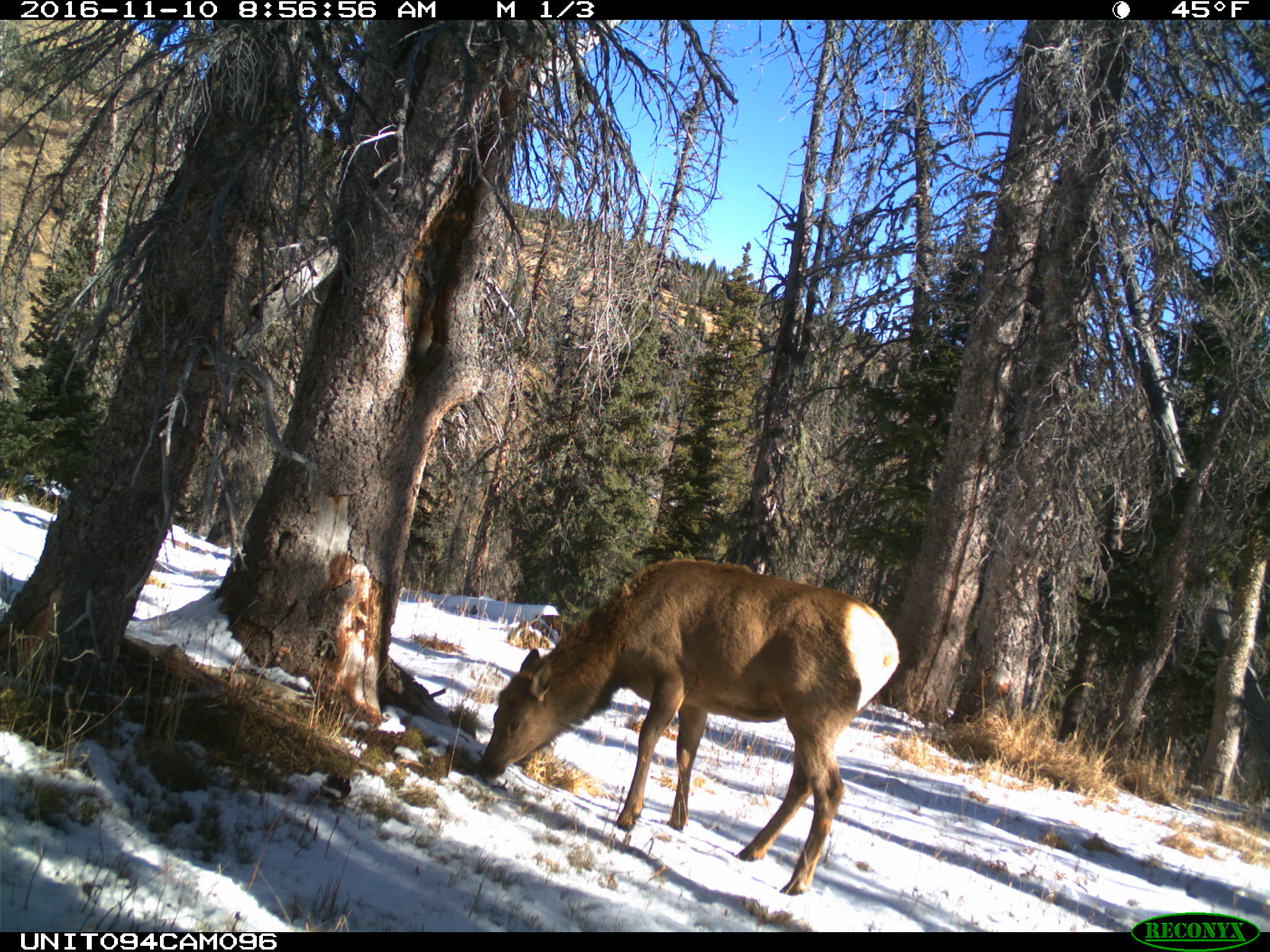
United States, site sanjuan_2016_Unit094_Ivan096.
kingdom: Animalia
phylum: Chordata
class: Mammalia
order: Artiodactyla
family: Cervidae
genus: Cervus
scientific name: Cervus elaphus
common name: red deer